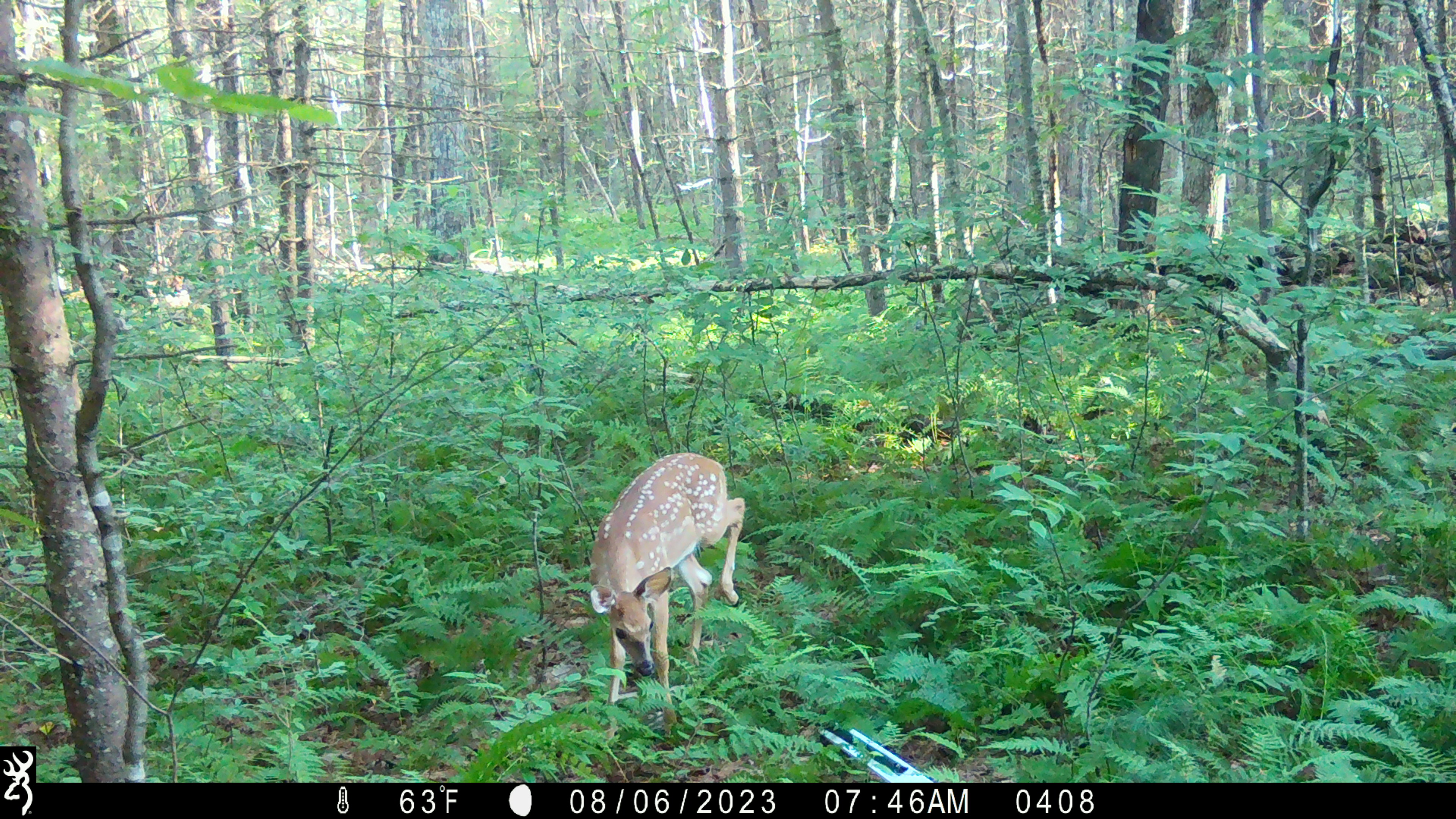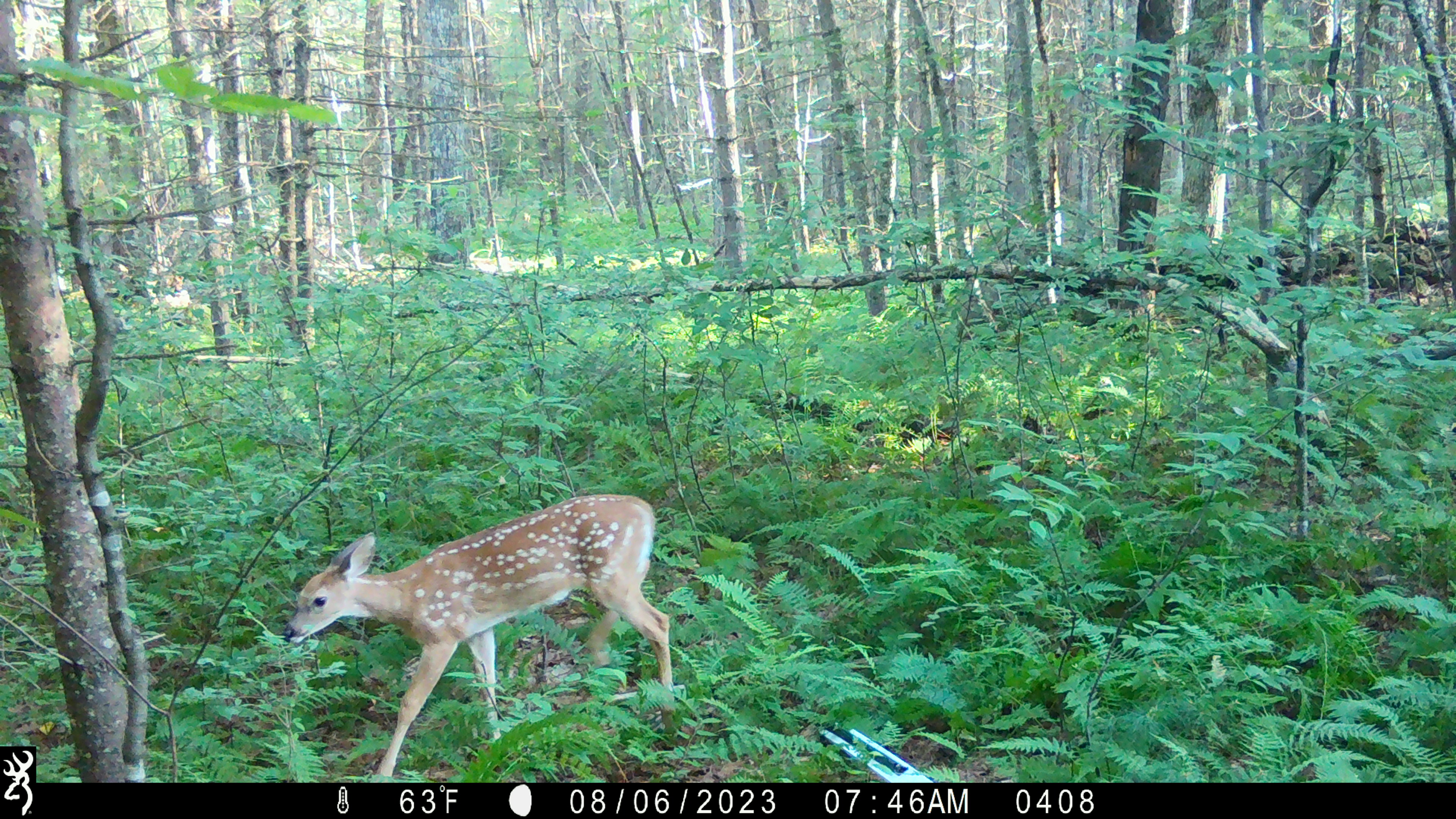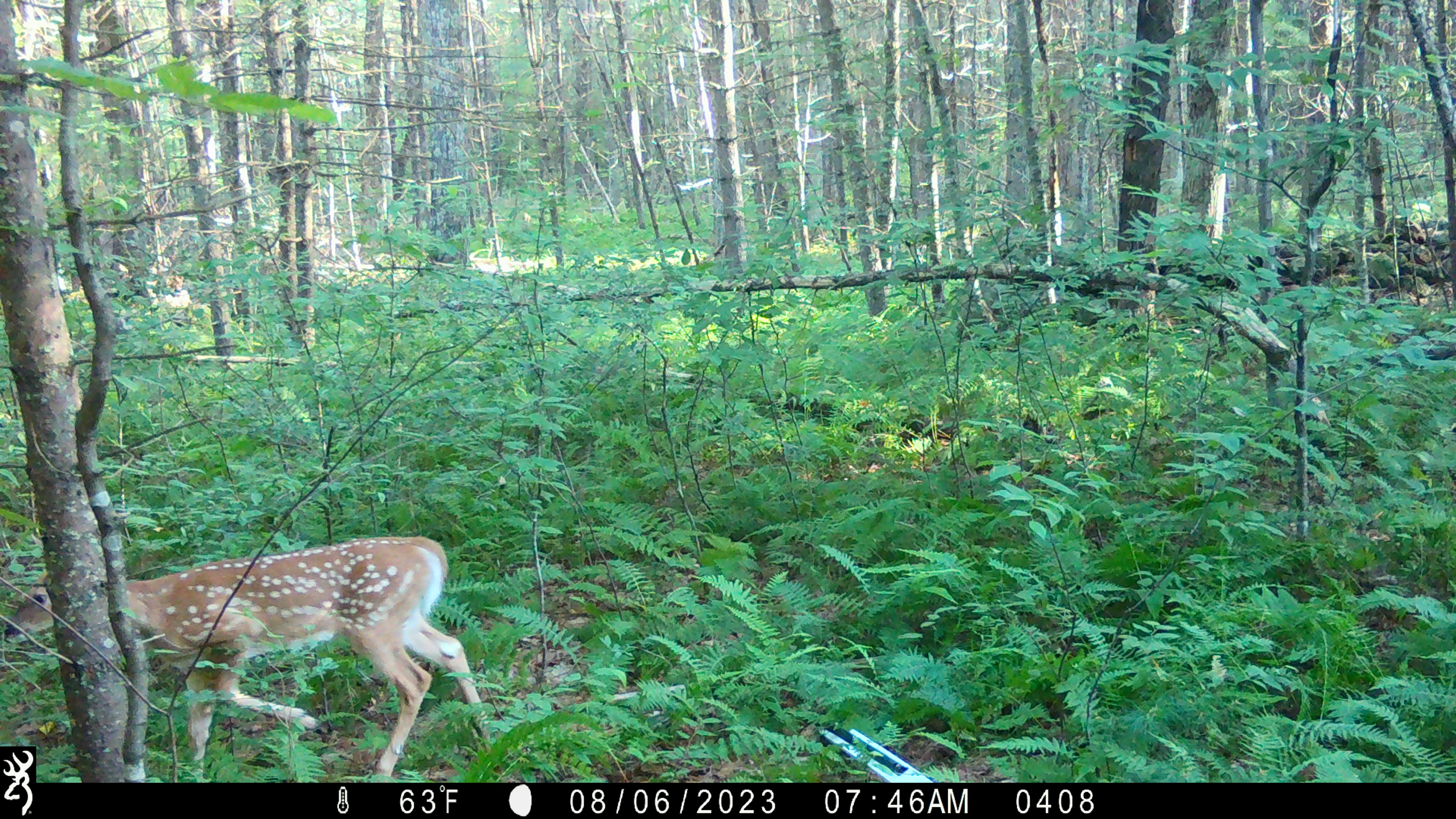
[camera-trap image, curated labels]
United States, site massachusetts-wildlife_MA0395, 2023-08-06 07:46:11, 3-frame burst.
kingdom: Animalia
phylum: Chordata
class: Mammalia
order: Artiodactyla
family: Cervidae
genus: Odocoileus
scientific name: Odocoileus virginianus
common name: white-tailed deer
White-tailed deer (Odocoileus virginianus).